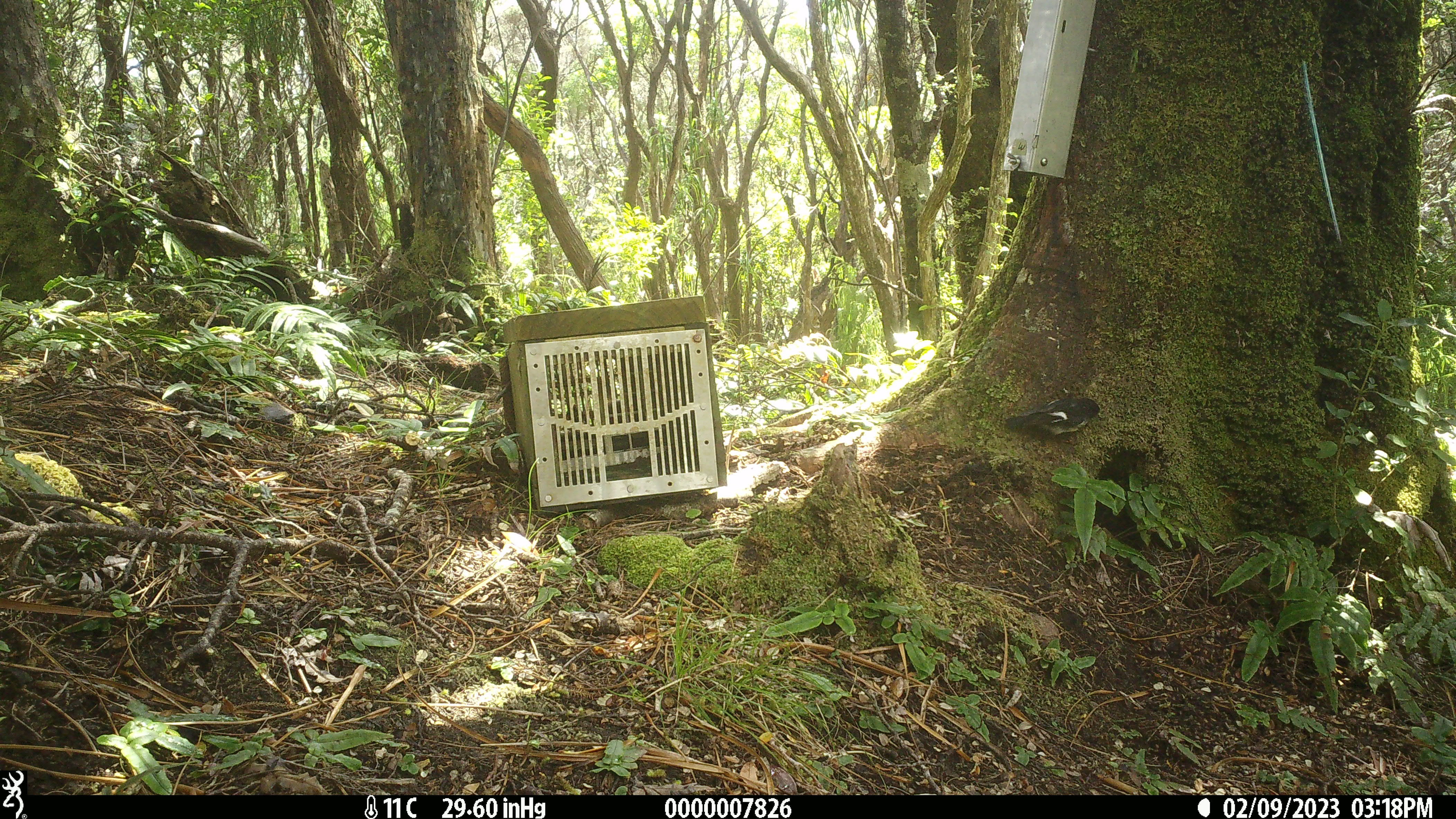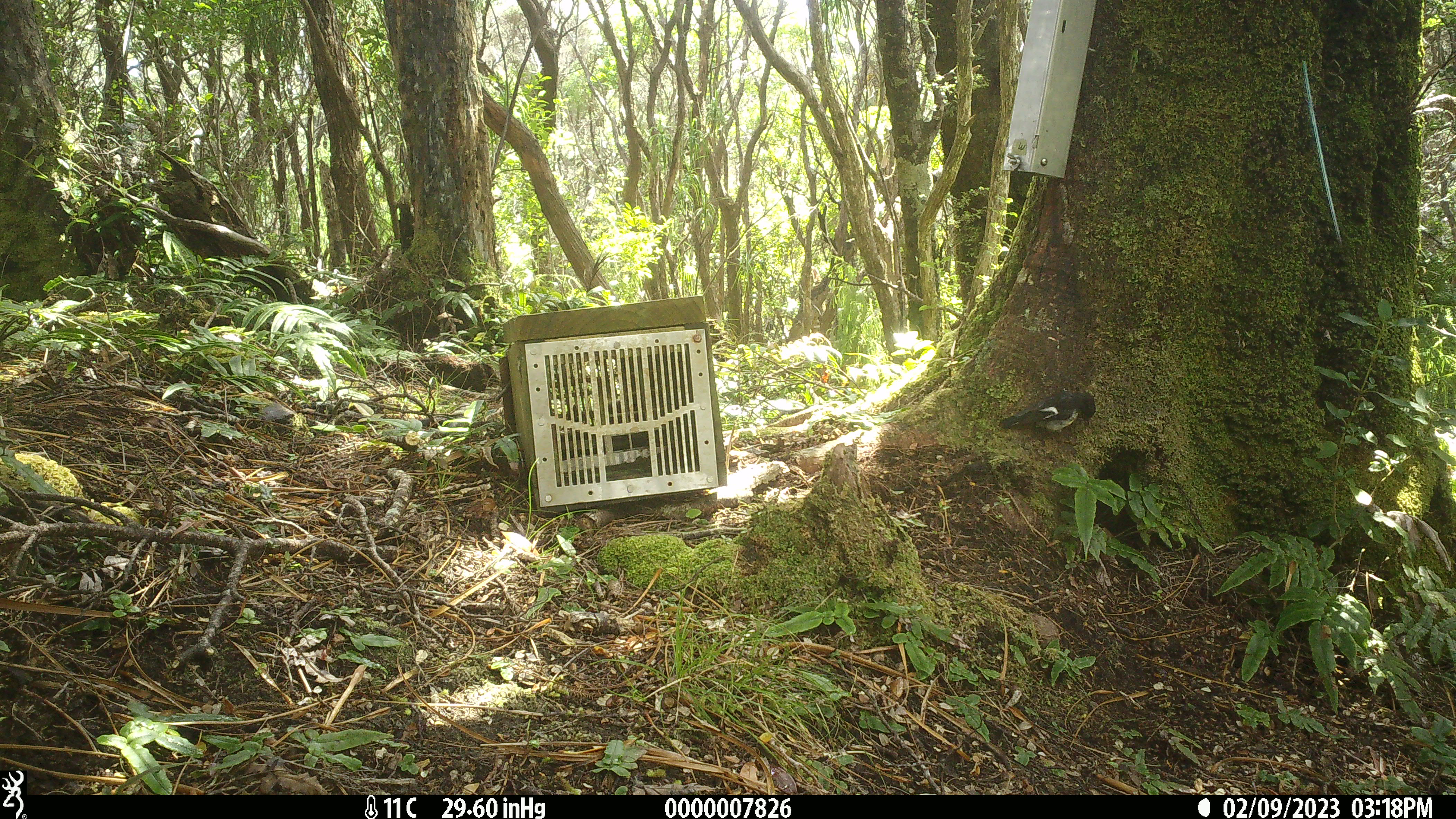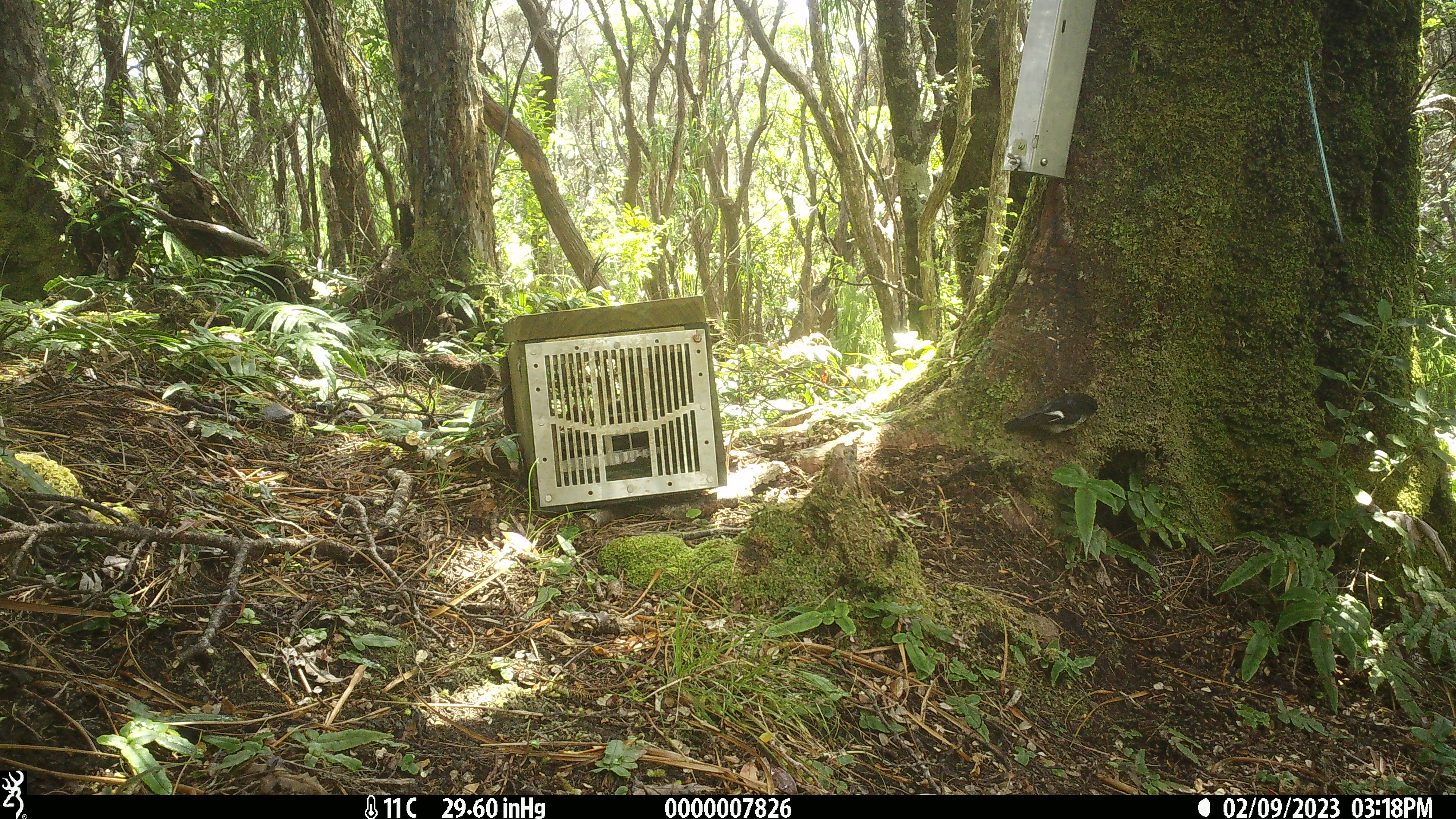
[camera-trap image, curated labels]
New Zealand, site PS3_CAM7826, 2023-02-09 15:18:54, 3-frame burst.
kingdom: Animalia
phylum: Chordata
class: Aves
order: Passeriformes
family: Petroicidae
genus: Petroica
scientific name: Petroica macrocephala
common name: tomtit